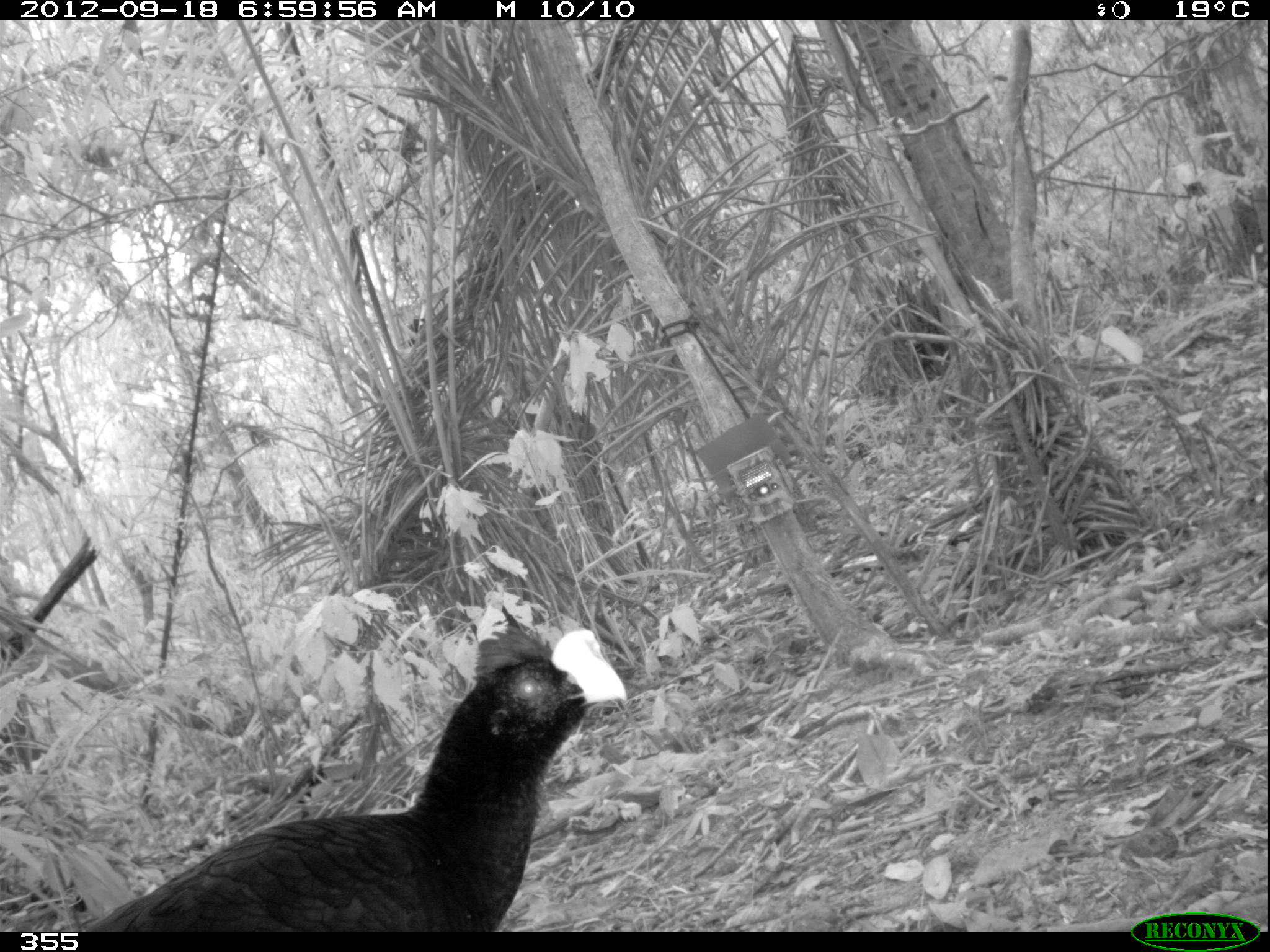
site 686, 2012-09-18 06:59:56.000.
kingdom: Animalia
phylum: Chordata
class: Aves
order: Galliformes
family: Cracidae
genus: Mitu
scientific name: Mitu tuberosum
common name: razor-billed curassow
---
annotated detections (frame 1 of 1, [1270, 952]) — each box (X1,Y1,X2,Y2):
mitu tuberosum: (78,625,630,931)